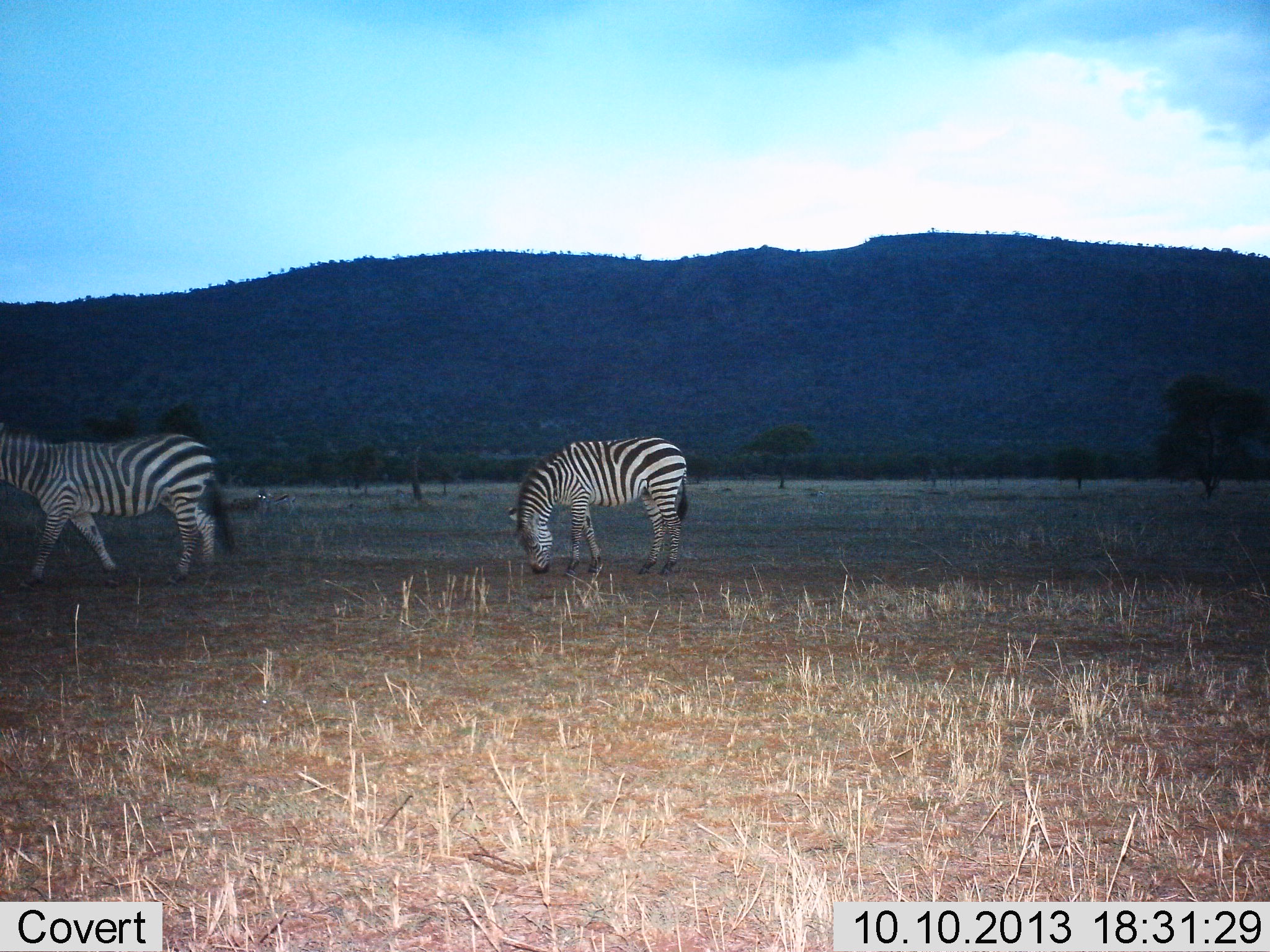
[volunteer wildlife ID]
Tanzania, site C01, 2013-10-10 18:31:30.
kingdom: Animalia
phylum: Chordata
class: Mammalia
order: Perissodactyla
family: Equidae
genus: Equus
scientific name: Equus quagga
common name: plains zebra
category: zebra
Zebra (plains zebra) (Equus quagga), count 2. Behavior (volunteer vote fractions): standing 45%, resting 0%, moving 67%, interacting 0%. Young present (vote fraction): 0%. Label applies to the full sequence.